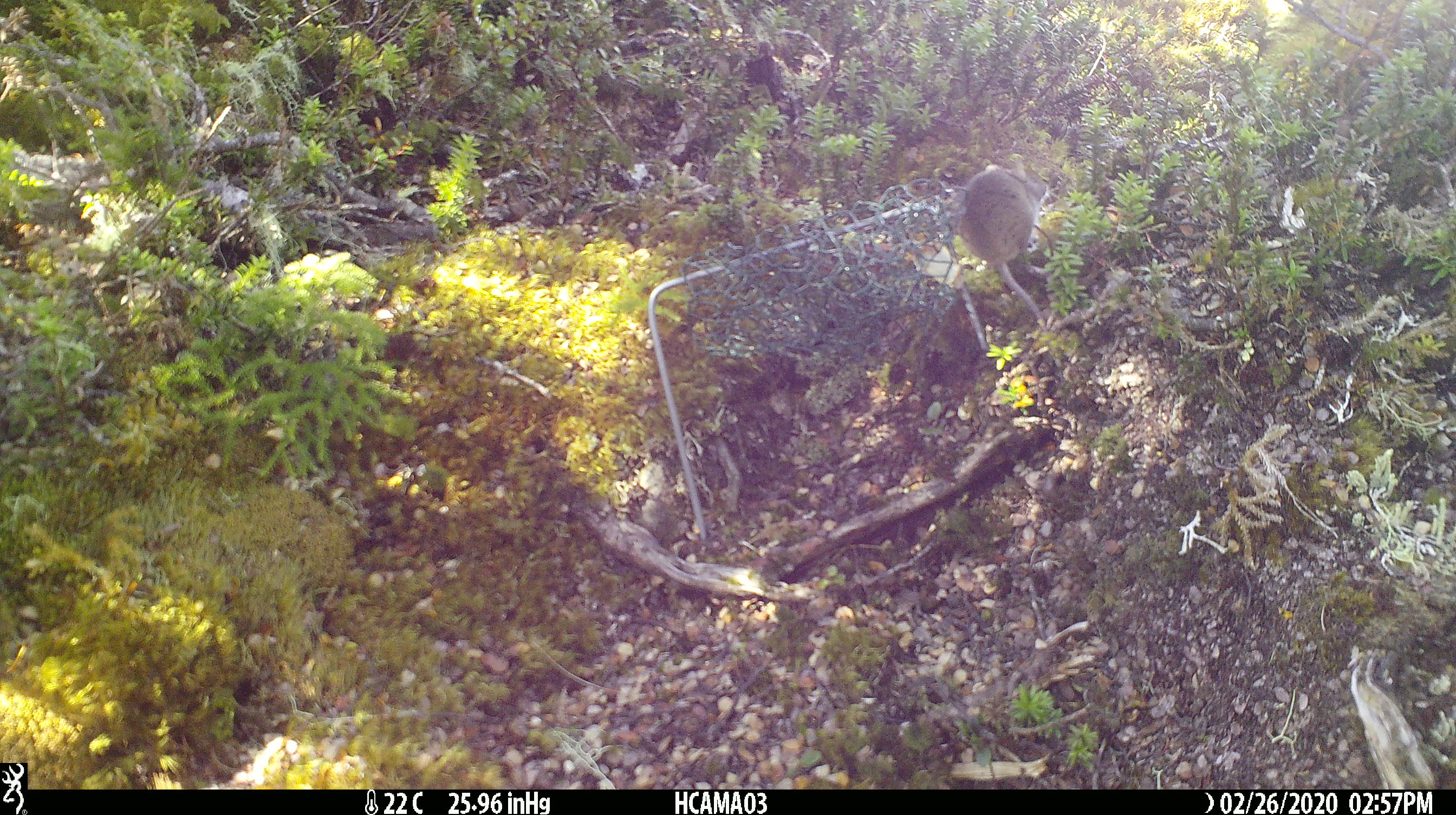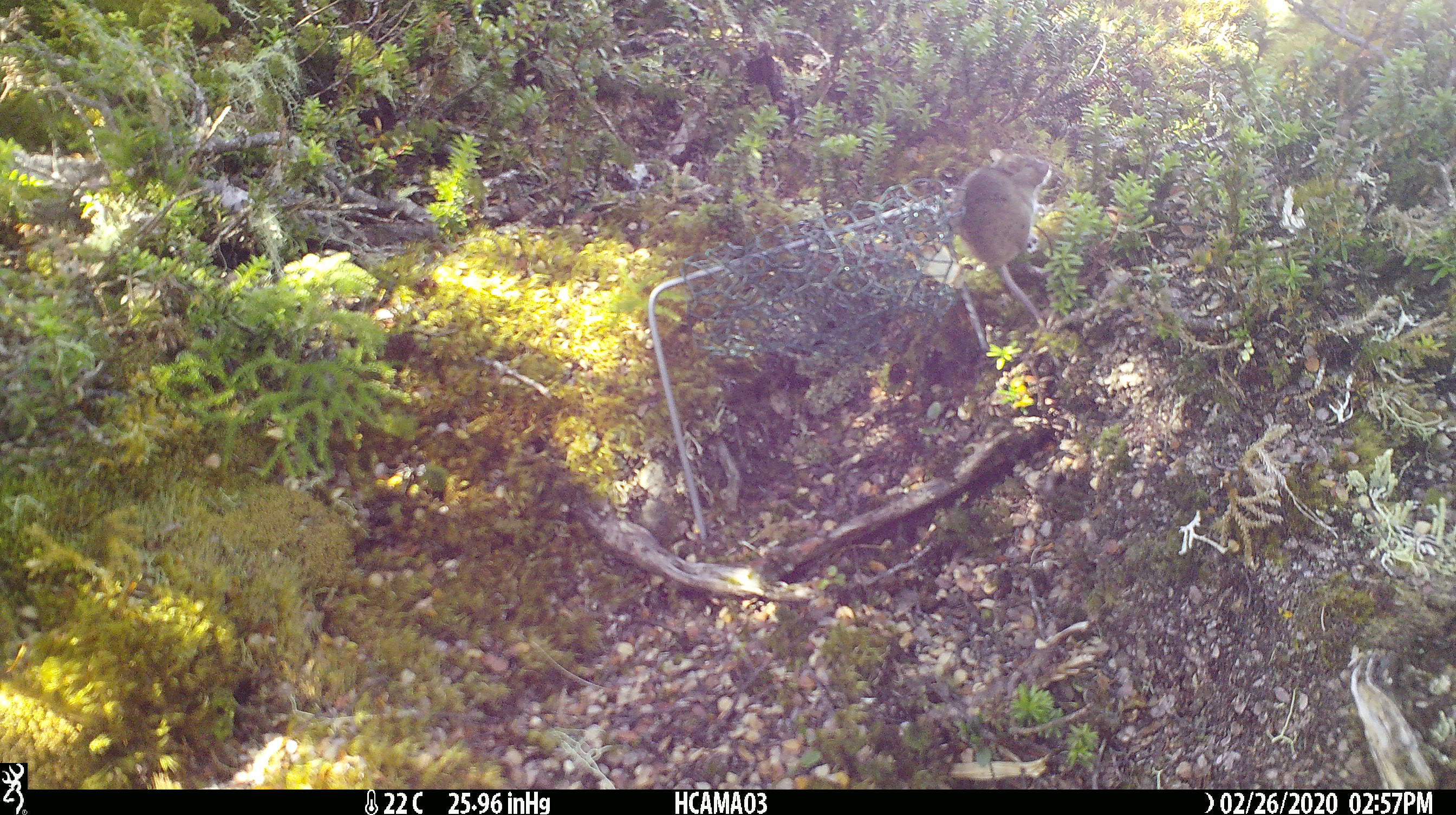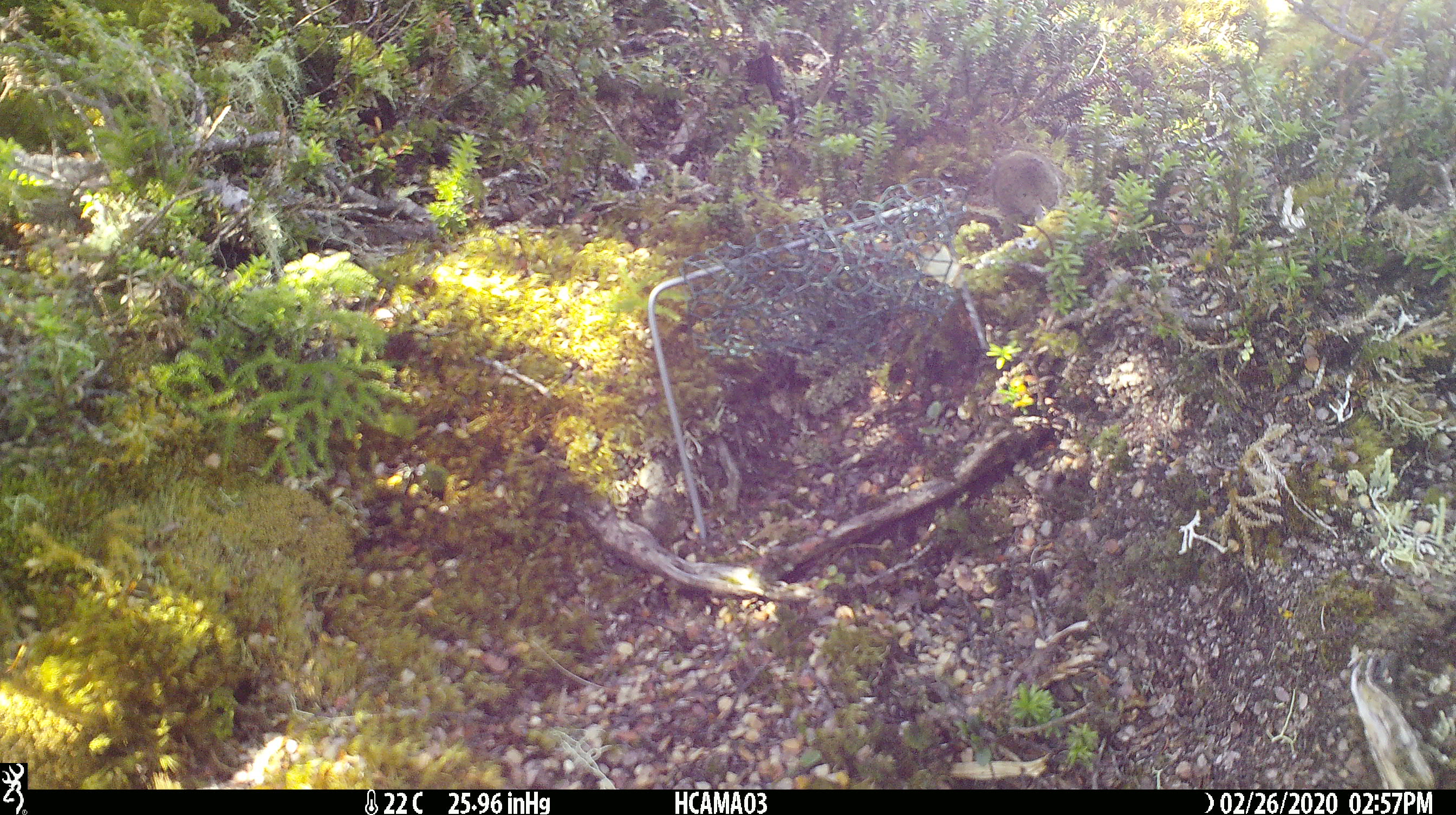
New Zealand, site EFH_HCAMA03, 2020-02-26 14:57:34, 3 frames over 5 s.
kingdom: Animalia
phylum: Chordata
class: Mammalia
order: Rodentia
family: Muridae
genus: Mus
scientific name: Mus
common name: mouse